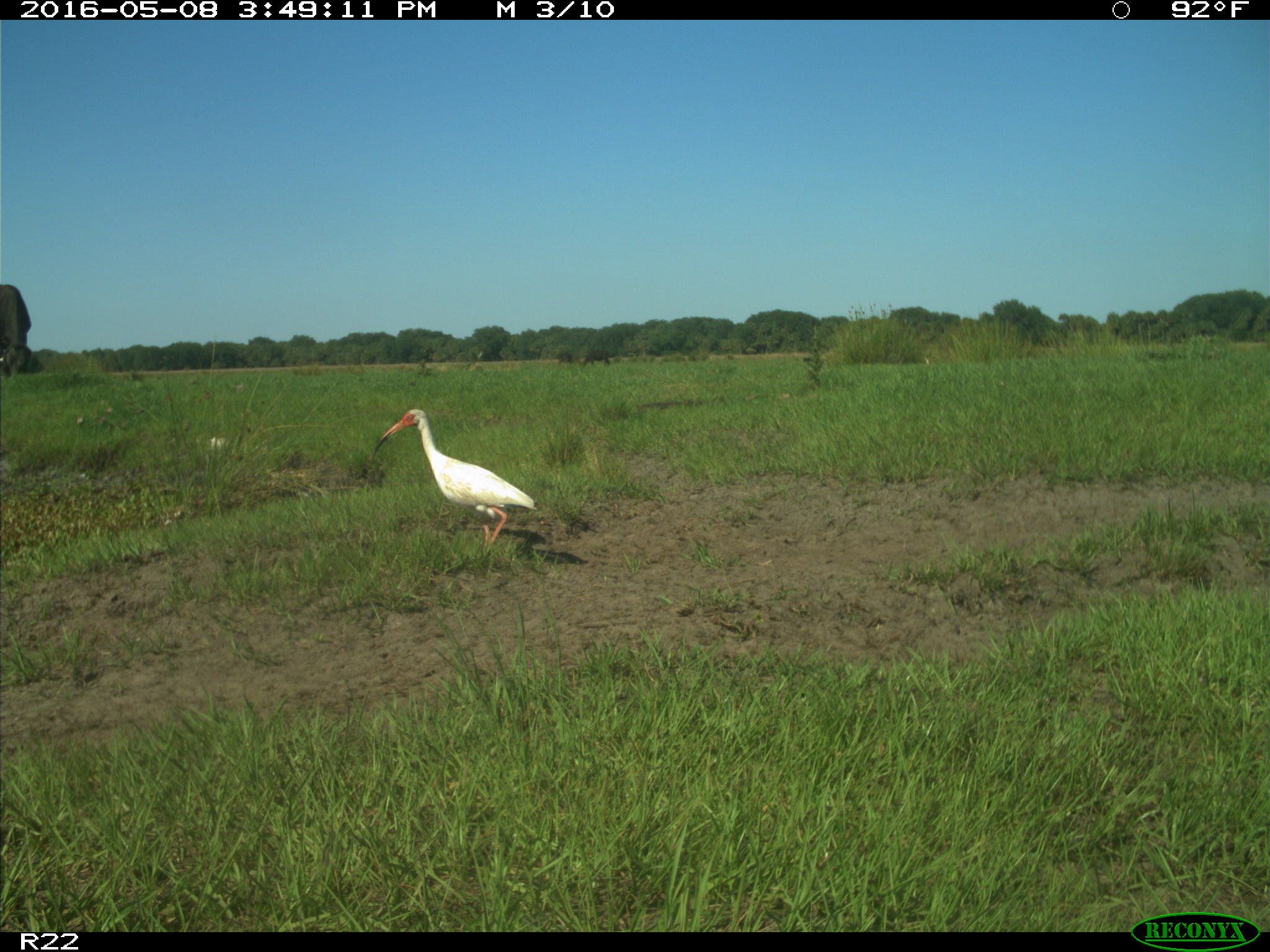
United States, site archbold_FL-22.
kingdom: Animalia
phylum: Chordata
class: Mammalia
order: Artiodactyla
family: Bovidae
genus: Bos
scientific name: Bos taurus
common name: domestic cow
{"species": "Bos taurus (domestic cow)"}